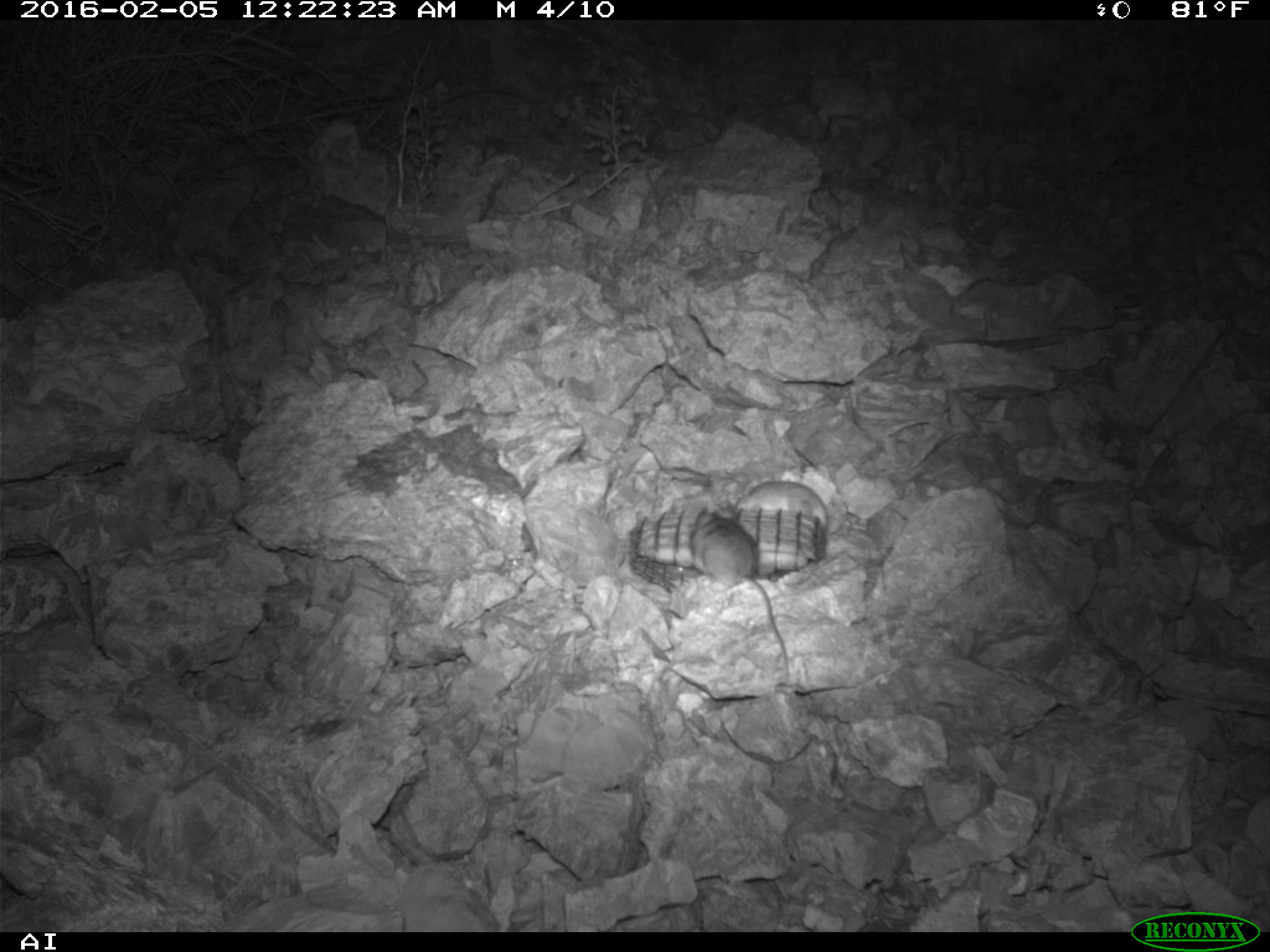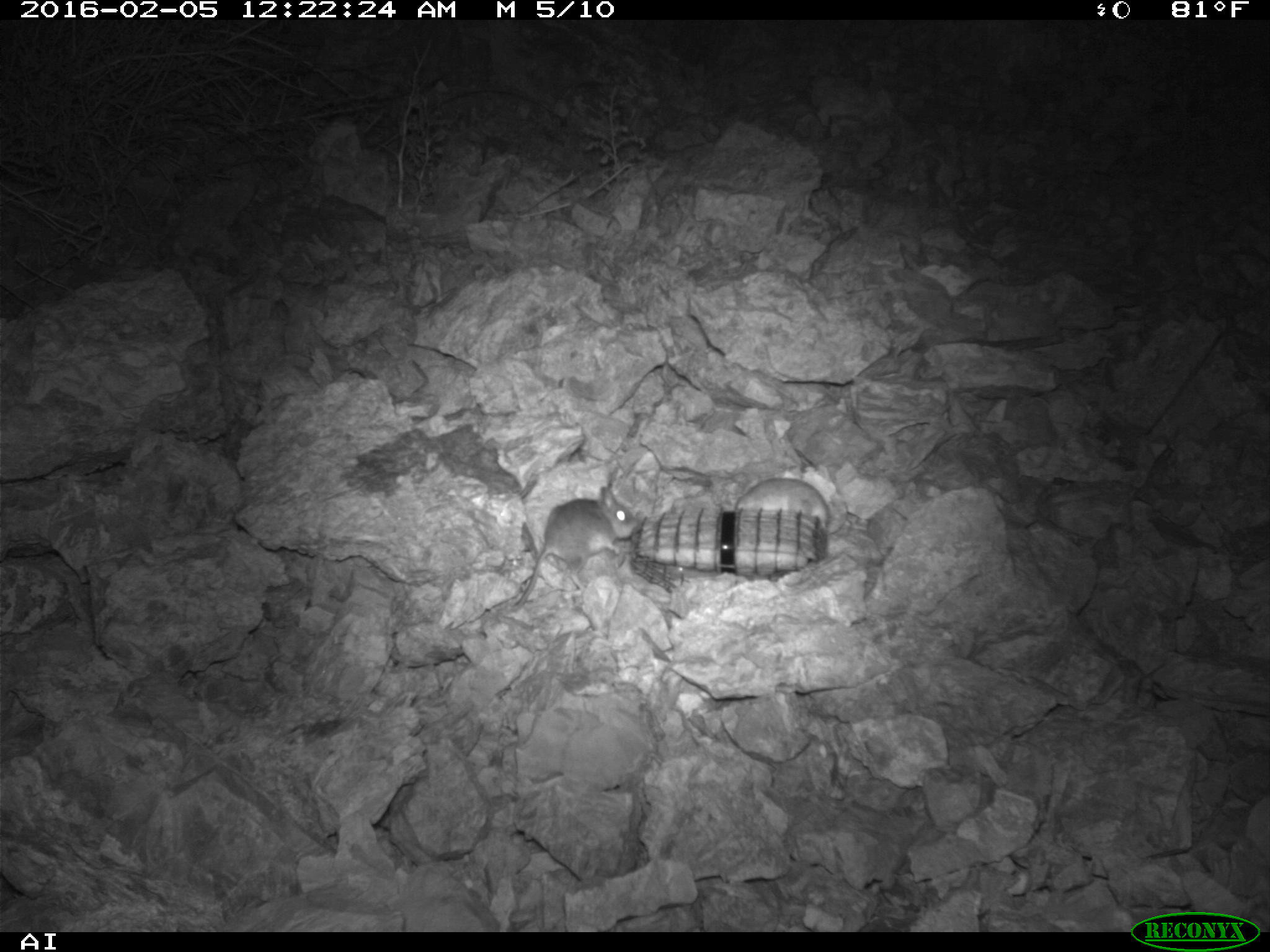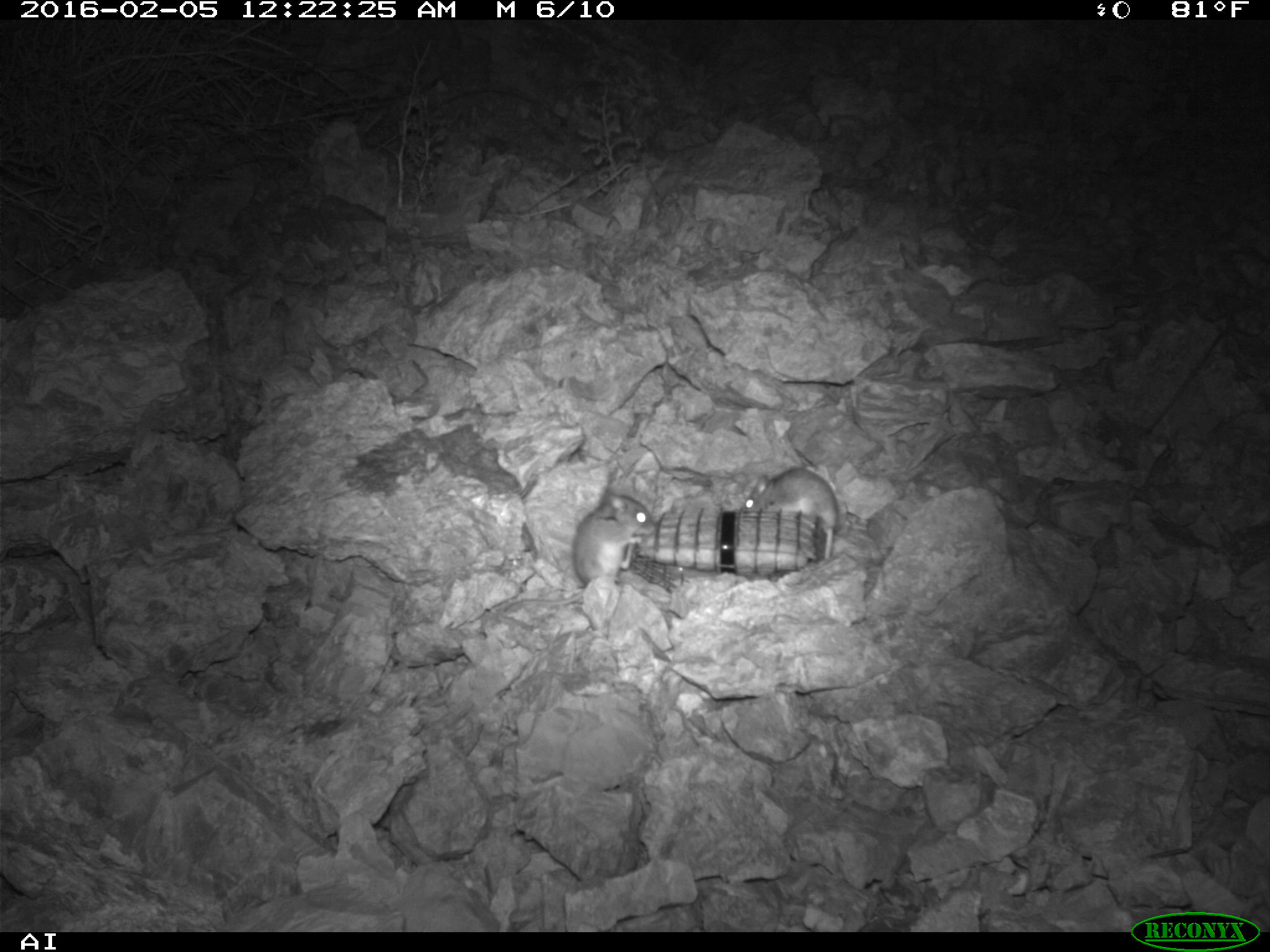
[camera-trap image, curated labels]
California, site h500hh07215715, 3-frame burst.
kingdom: Animalia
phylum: Chordata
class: Mammalia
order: Rodentia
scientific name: Rodentia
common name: rodent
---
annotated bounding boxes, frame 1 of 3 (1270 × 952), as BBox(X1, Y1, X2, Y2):
rodent: BBox(689, 506, 788, 678); BBox(735, 479, 827, 531)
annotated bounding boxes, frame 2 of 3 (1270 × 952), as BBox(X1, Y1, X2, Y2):
rodent: BBox(513, 486, 639, 606); BBox(734, 477, 830, 527)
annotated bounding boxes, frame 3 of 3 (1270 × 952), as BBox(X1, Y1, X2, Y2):
rodent: BBox(500, 491, 654, 612); BBox(740, 466, 838, 562)